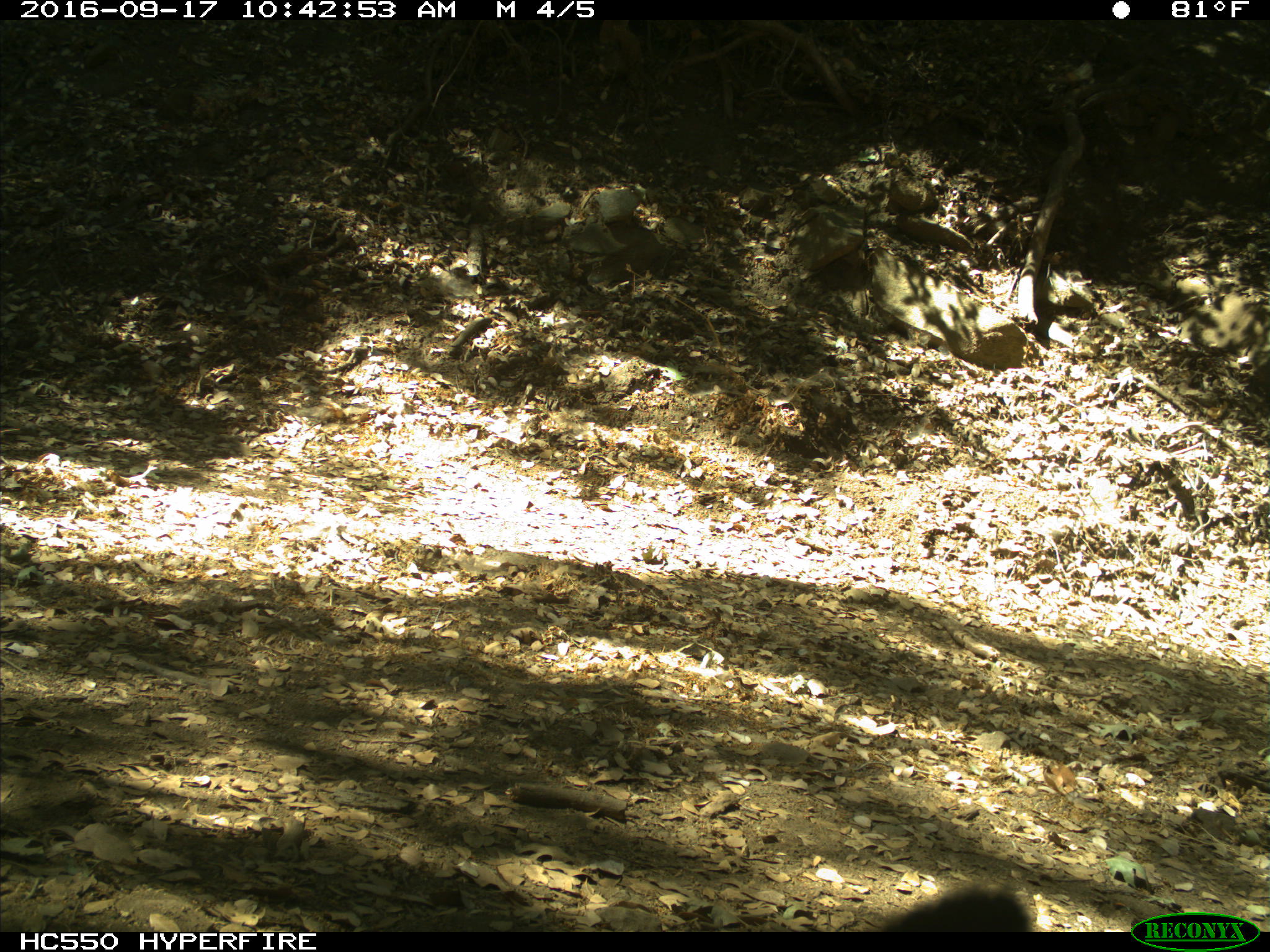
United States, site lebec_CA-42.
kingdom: Animalia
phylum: Chordata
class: Mammalia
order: Carnivora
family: Ursidae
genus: Ursus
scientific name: Ursus americanus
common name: american black bear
Ursus americanus (american black bear).